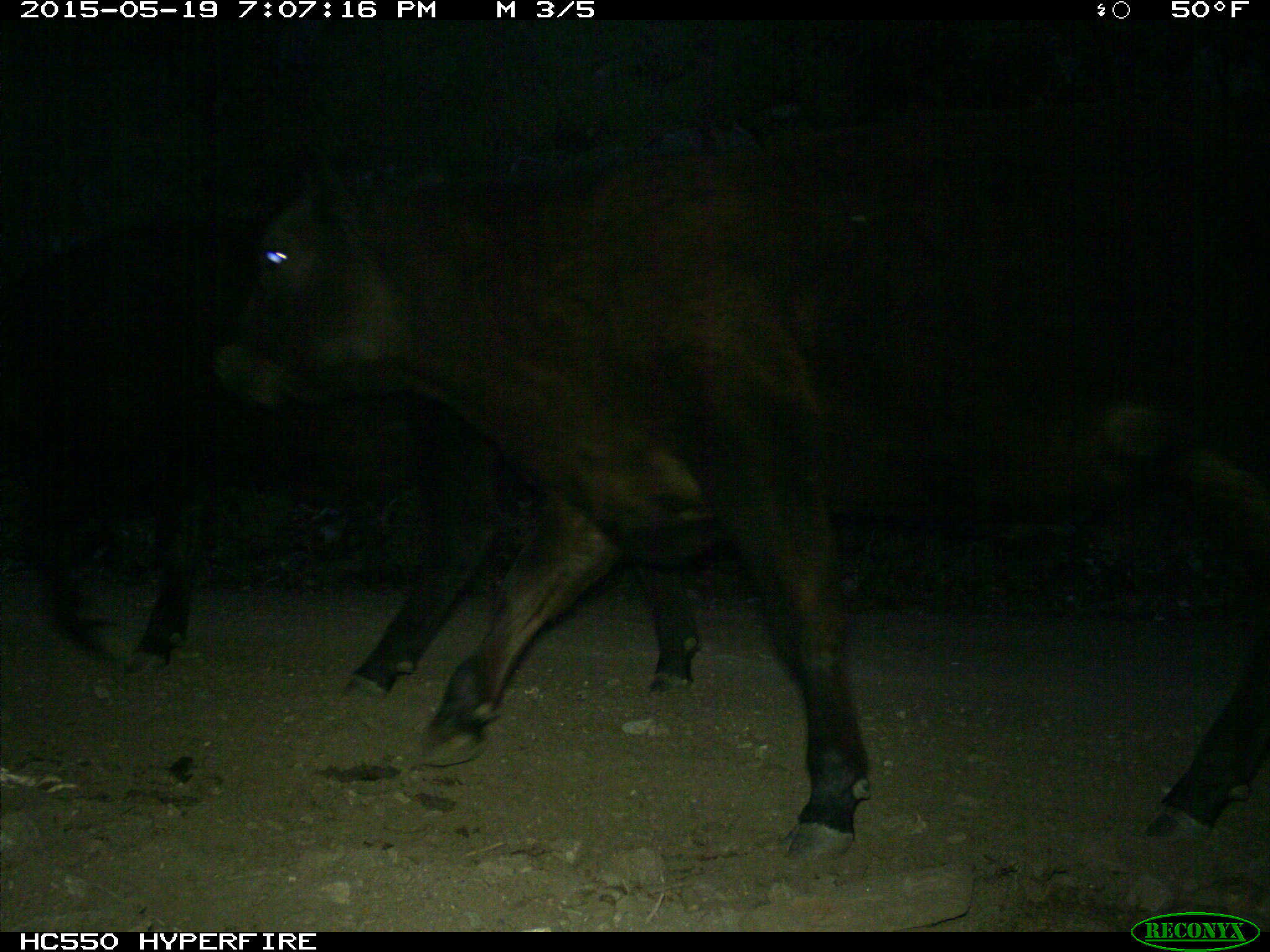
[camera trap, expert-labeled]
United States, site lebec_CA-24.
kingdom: Animalia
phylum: Chordata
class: Mammalia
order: Artiodactyla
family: Bovidae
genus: Bos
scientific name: Bos taurus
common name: domestic cow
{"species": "Bos taurus (domestic cow)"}